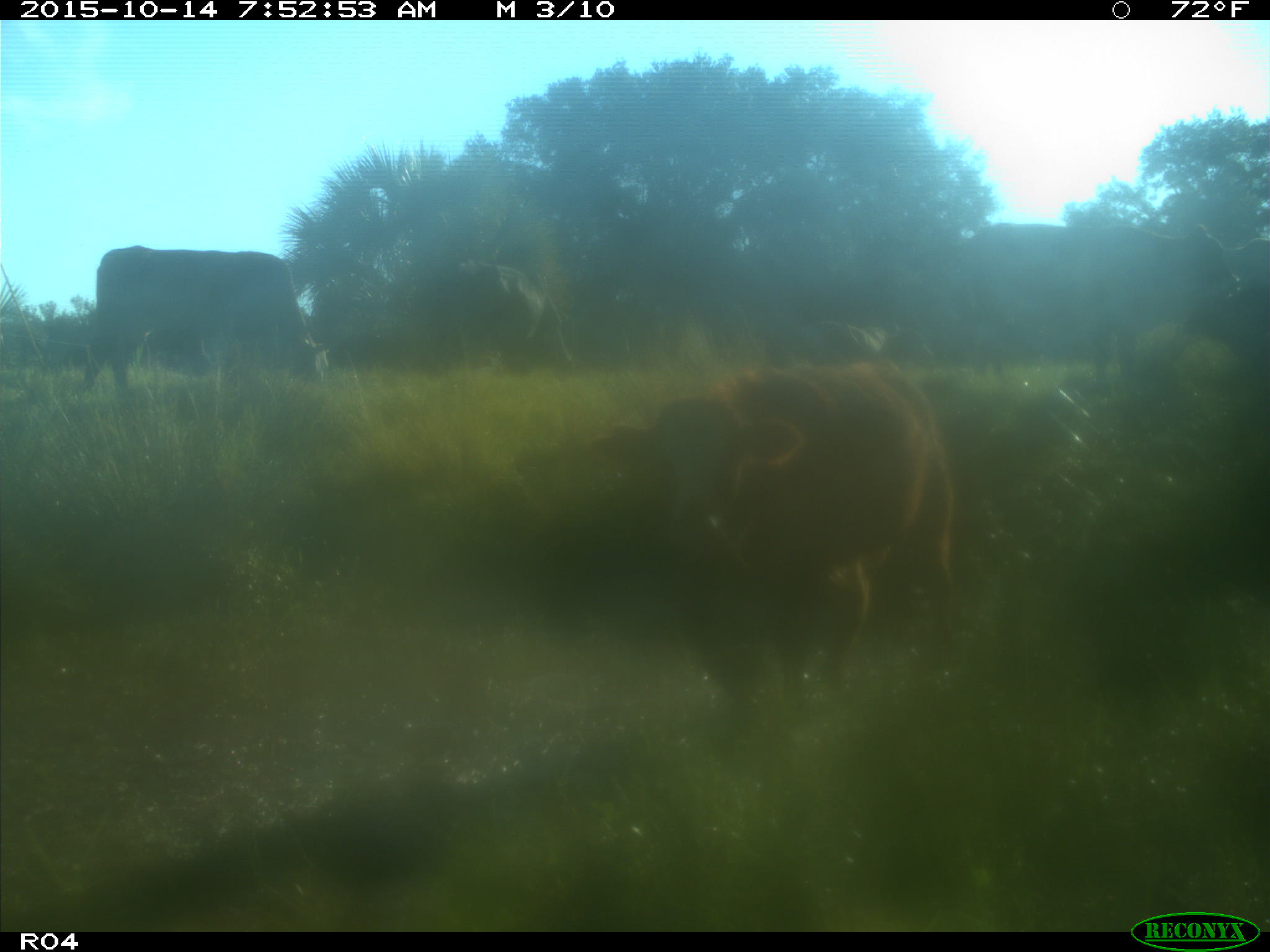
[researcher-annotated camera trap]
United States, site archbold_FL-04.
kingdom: Animalia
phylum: Chordata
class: Mammalia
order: Artiodactyla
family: Bovidae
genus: Bos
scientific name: Bos taurus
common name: domestic cow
Bos taurus (domestic cow).